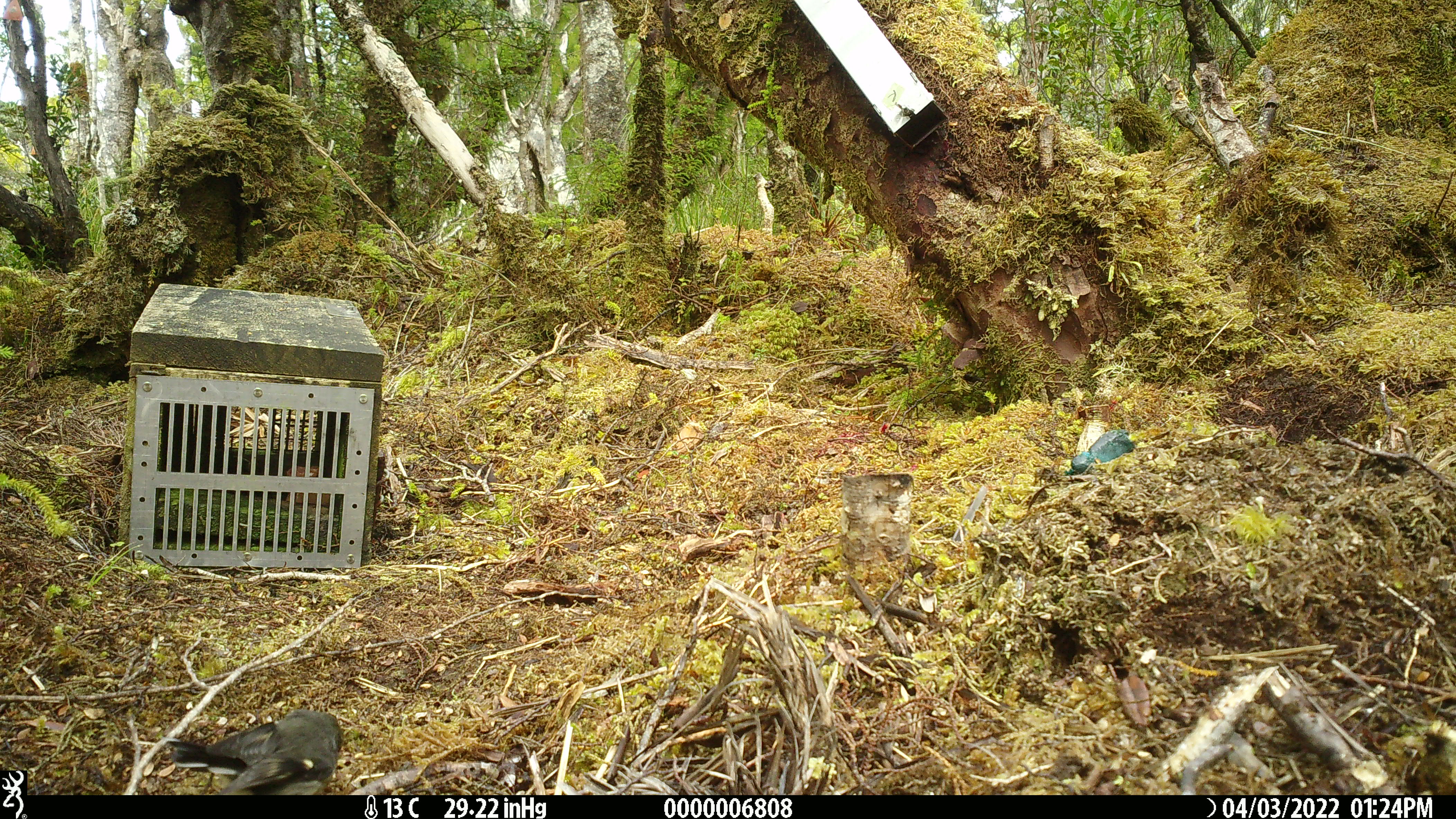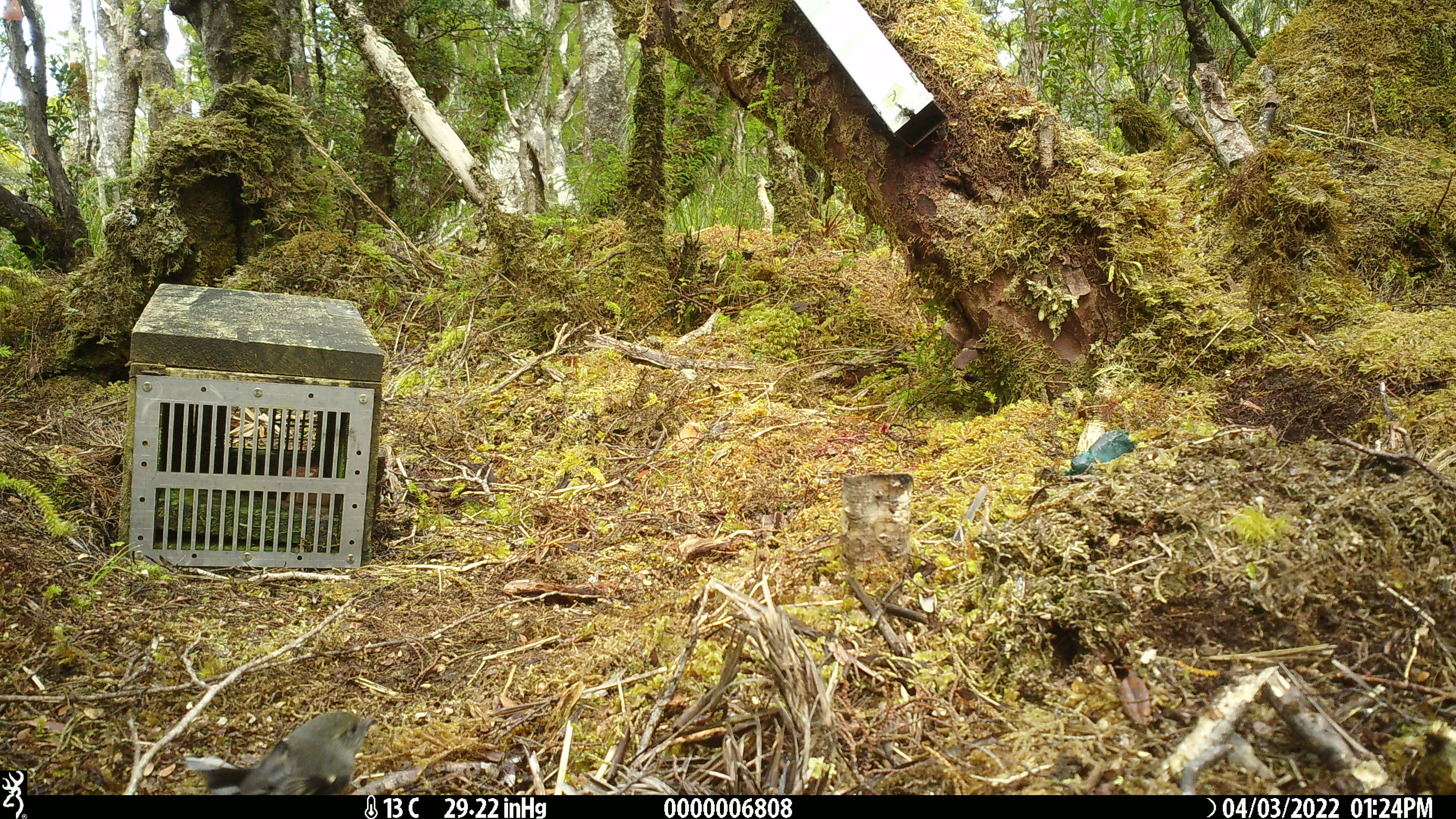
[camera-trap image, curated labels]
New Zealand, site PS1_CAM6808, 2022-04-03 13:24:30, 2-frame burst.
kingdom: Animalia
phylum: Chordata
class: Aves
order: Passeriformes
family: Petroicidae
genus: Petroica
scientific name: Petroica macrocephala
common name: tomtit